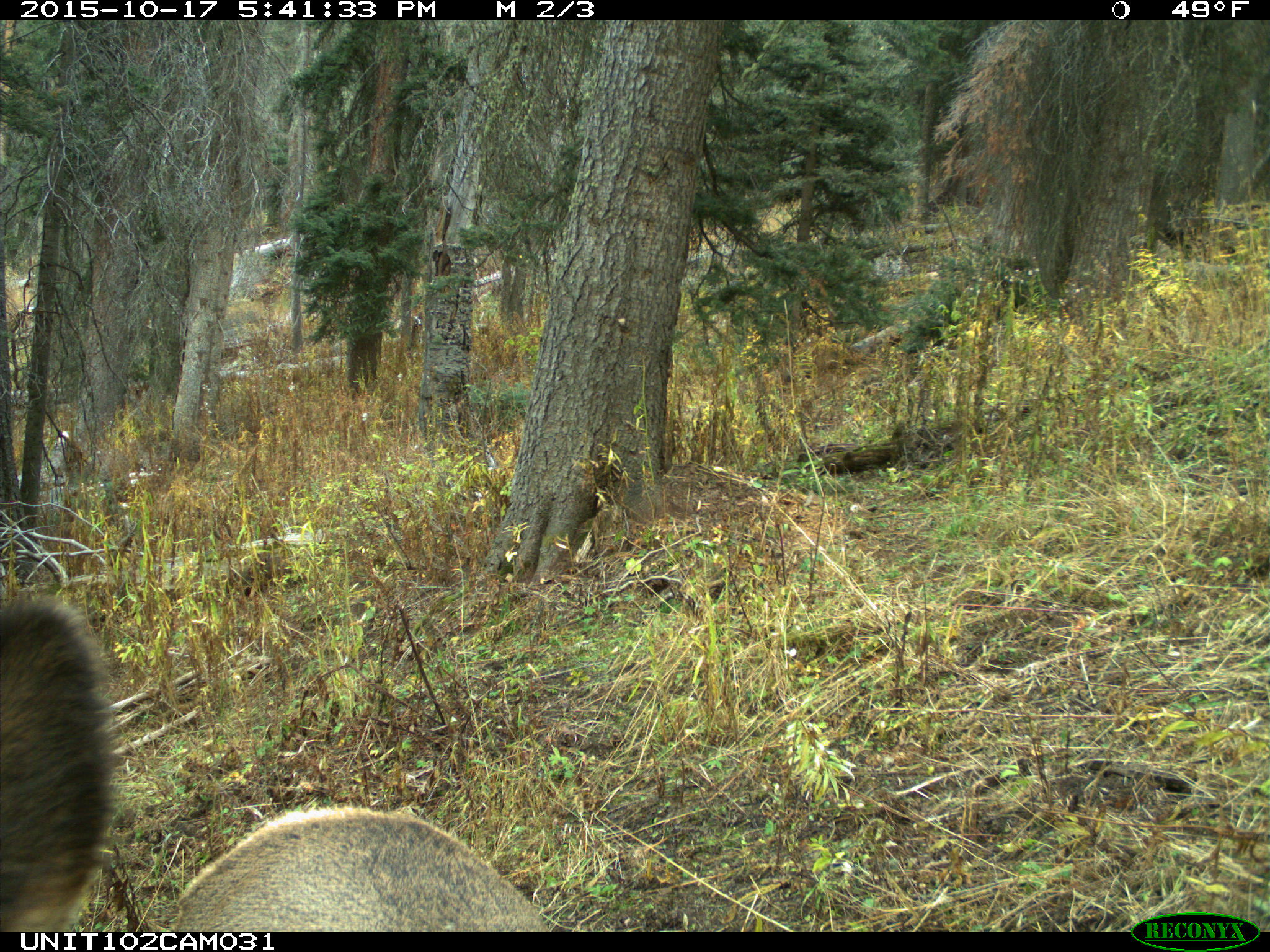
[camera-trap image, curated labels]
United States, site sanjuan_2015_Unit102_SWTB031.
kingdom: Animalia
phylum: Chordata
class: Mammalia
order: Artiodactyla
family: Cervidae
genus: Cervus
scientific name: Cervus elaphus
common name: red deer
Cervus elaphus (red deer).